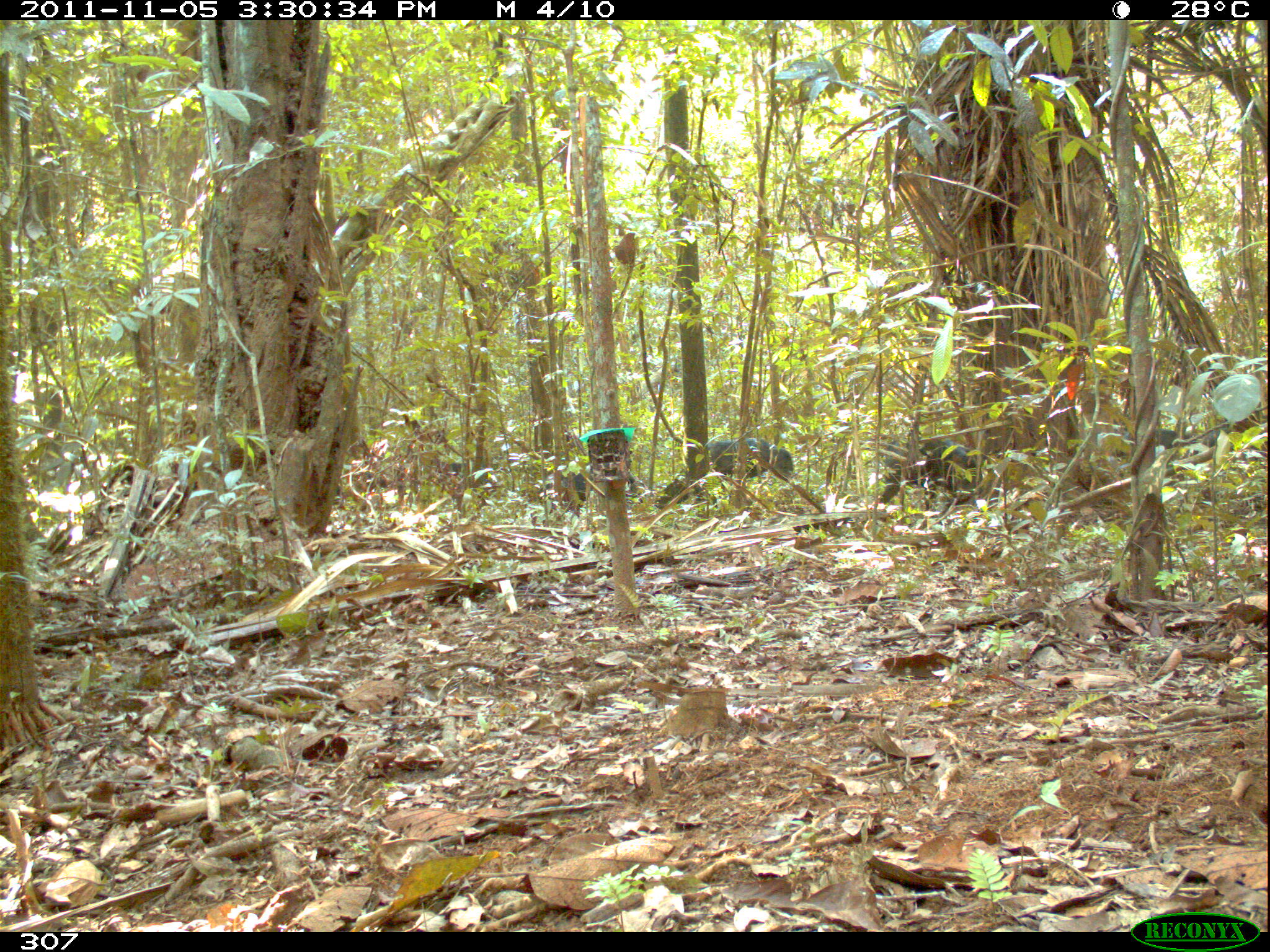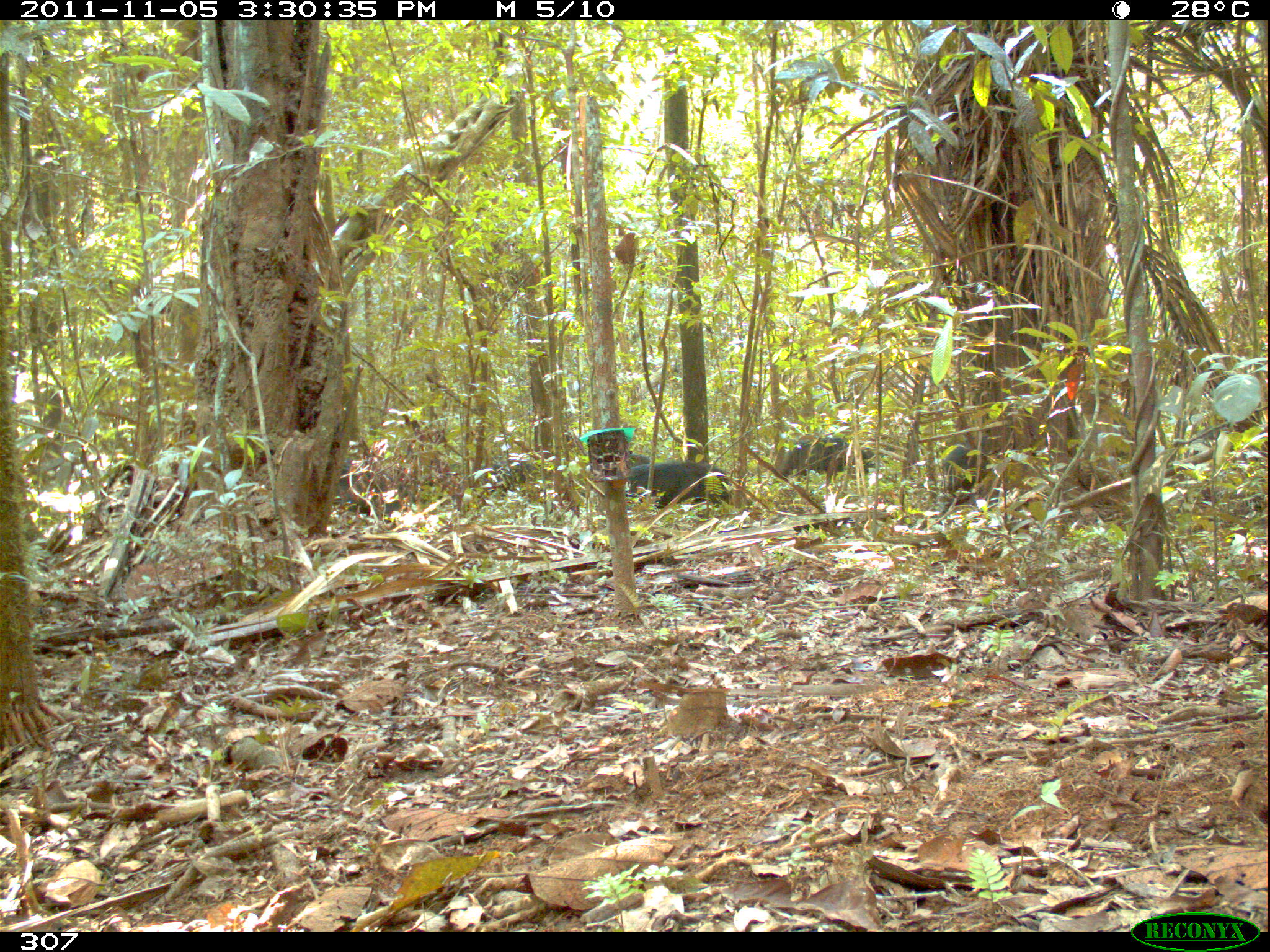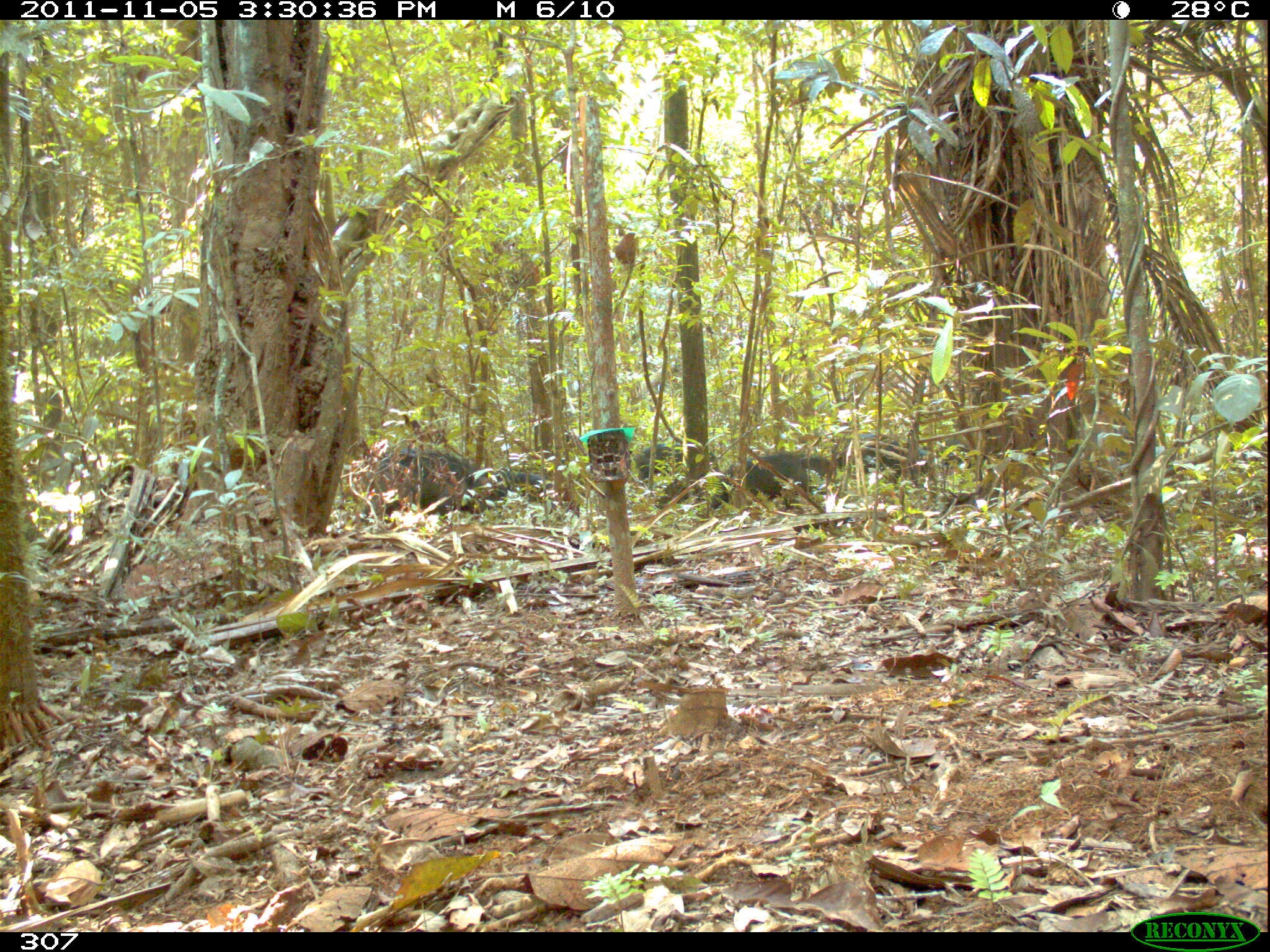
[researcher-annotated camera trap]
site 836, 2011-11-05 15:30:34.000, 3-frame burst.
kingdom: Animalia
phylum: Chordata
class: Mammalia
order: Artiodactyla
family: Tayassuidae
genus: Tayassu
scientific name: Tayassu pecari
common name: white-lipped peccary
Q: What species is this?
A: Tayassu pecari (white-lipped peccary).